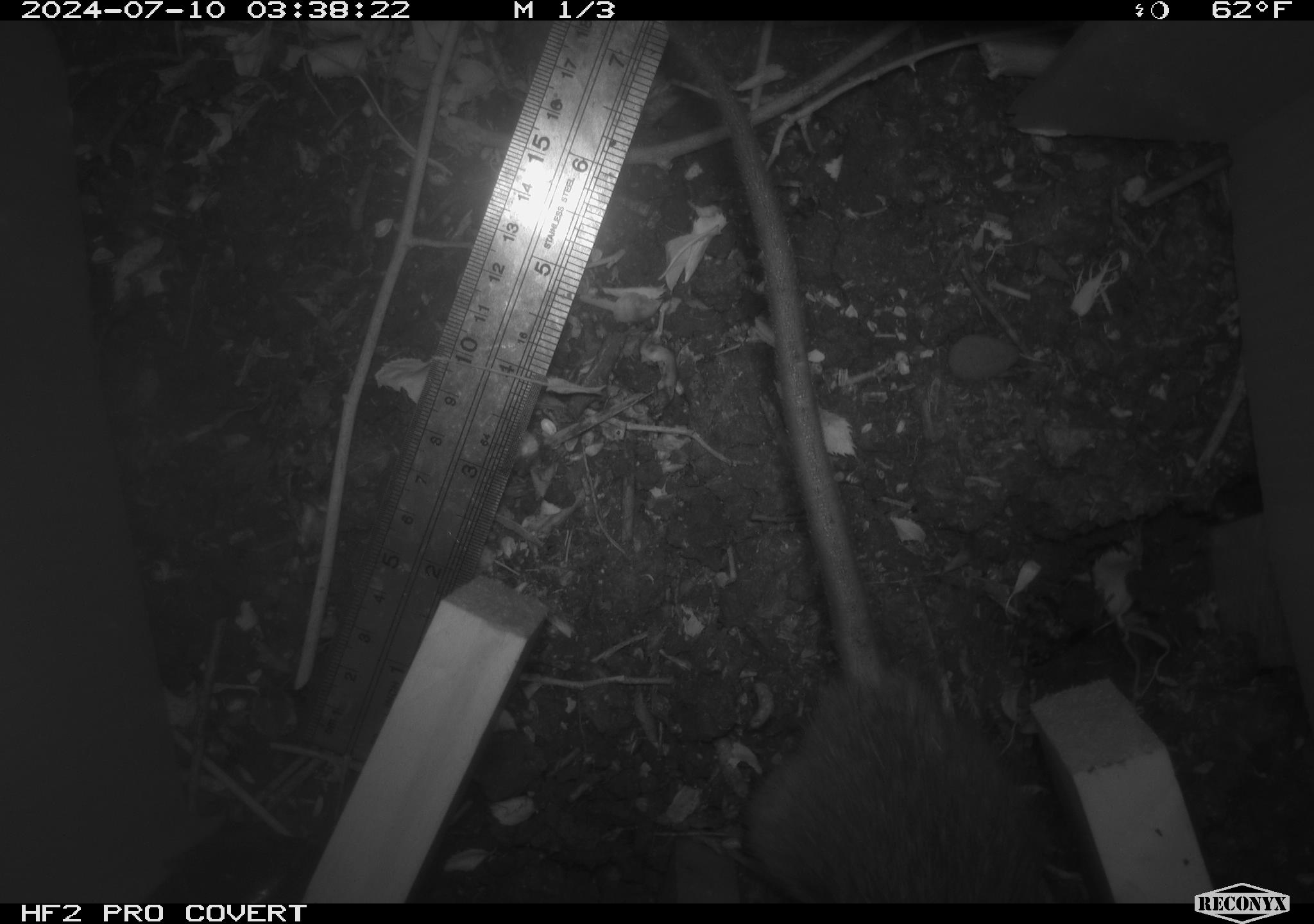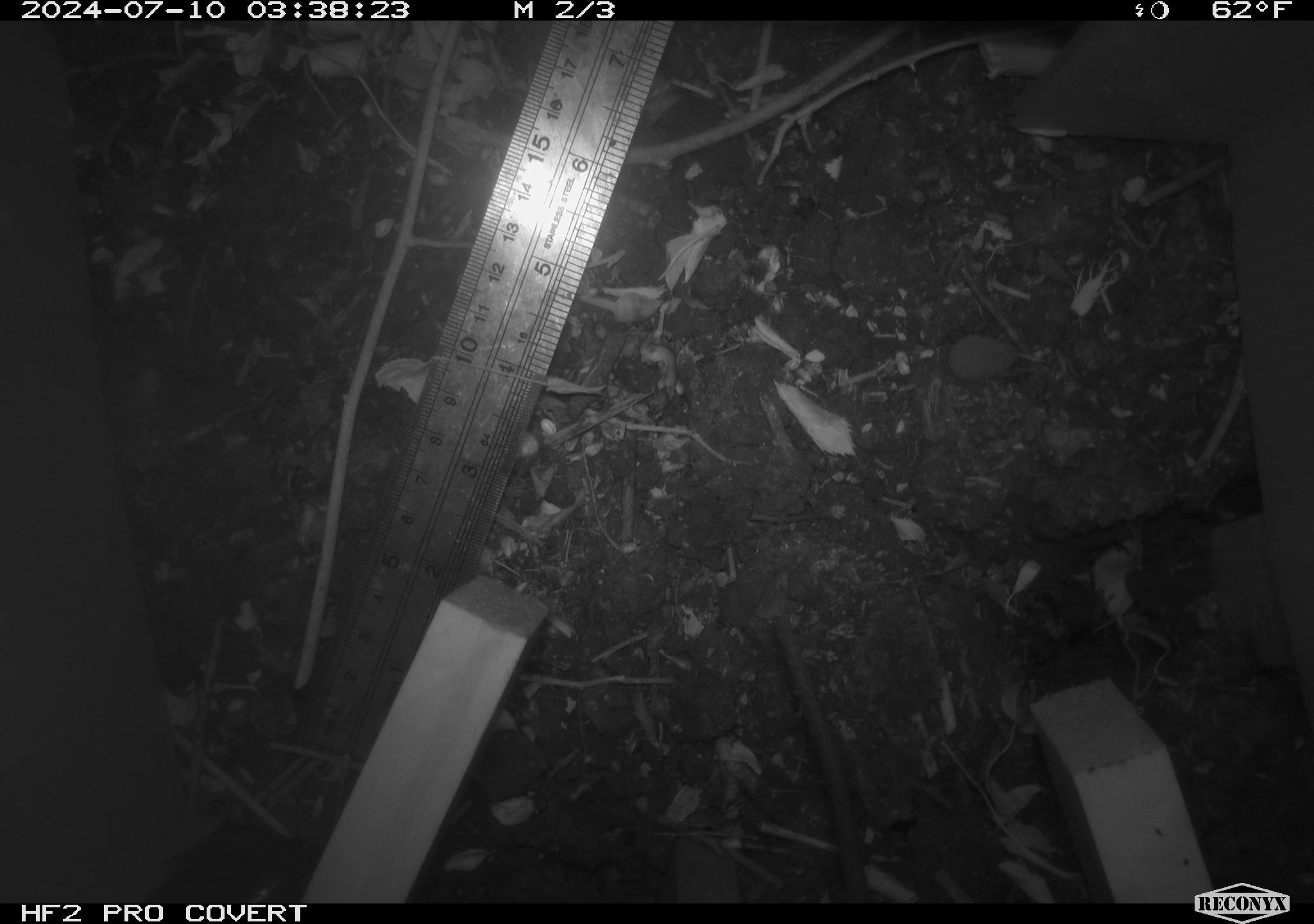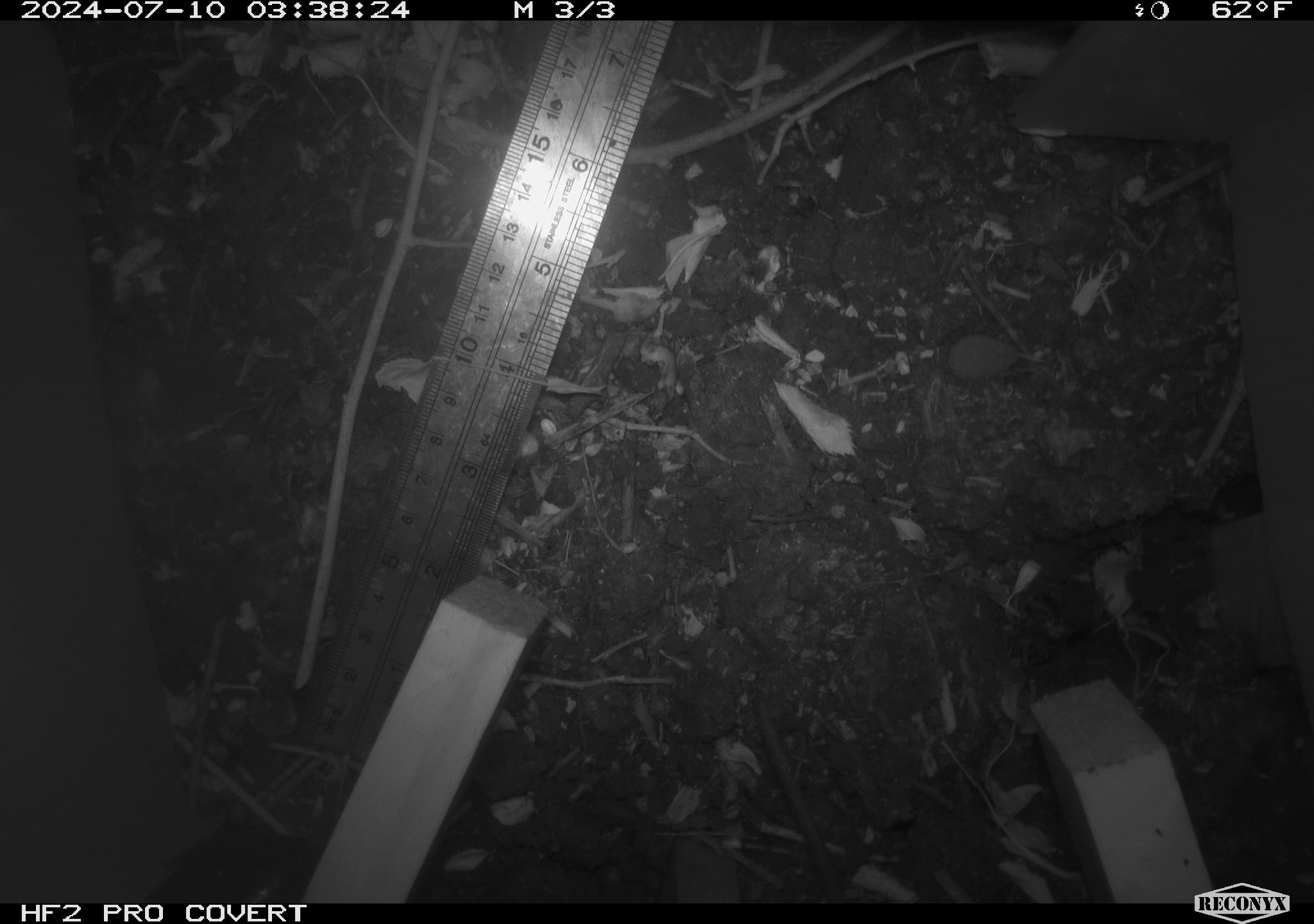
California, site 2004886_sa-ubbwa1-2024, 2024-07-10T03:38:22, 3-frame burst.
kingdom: Animalia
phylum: Chordata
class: Mammalia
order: Rodentia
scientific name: Rodentia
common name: woodrat or rat or mouse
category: woodrat or rat or mouse species